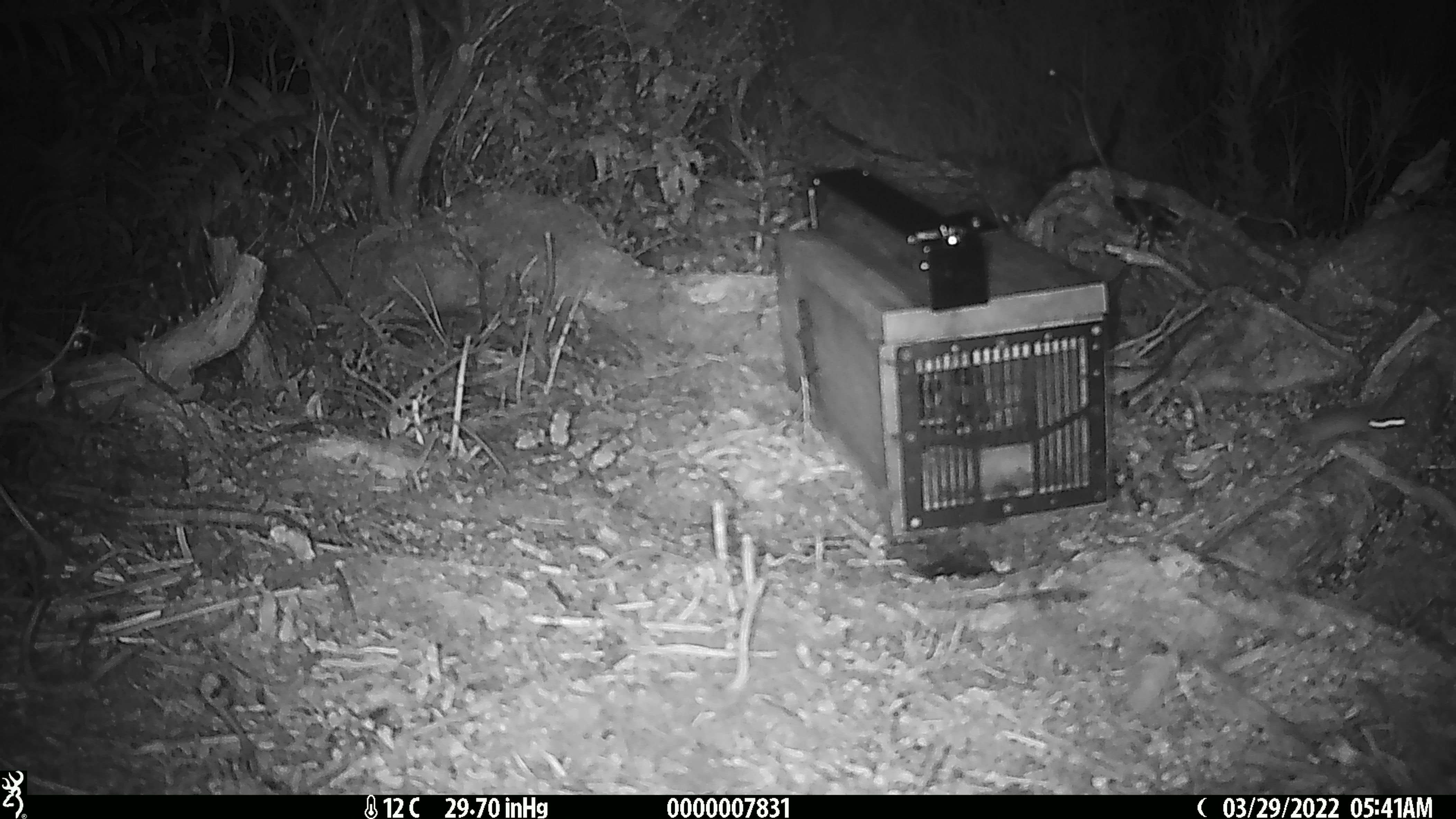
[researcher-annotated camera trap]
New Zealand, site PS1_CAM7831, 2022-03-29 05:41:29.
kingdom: Animalia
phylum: Chordata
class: Mammalia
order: Rodentia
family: Muridae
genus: Mus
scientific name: Mus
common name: mouse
Mouse (Mus).